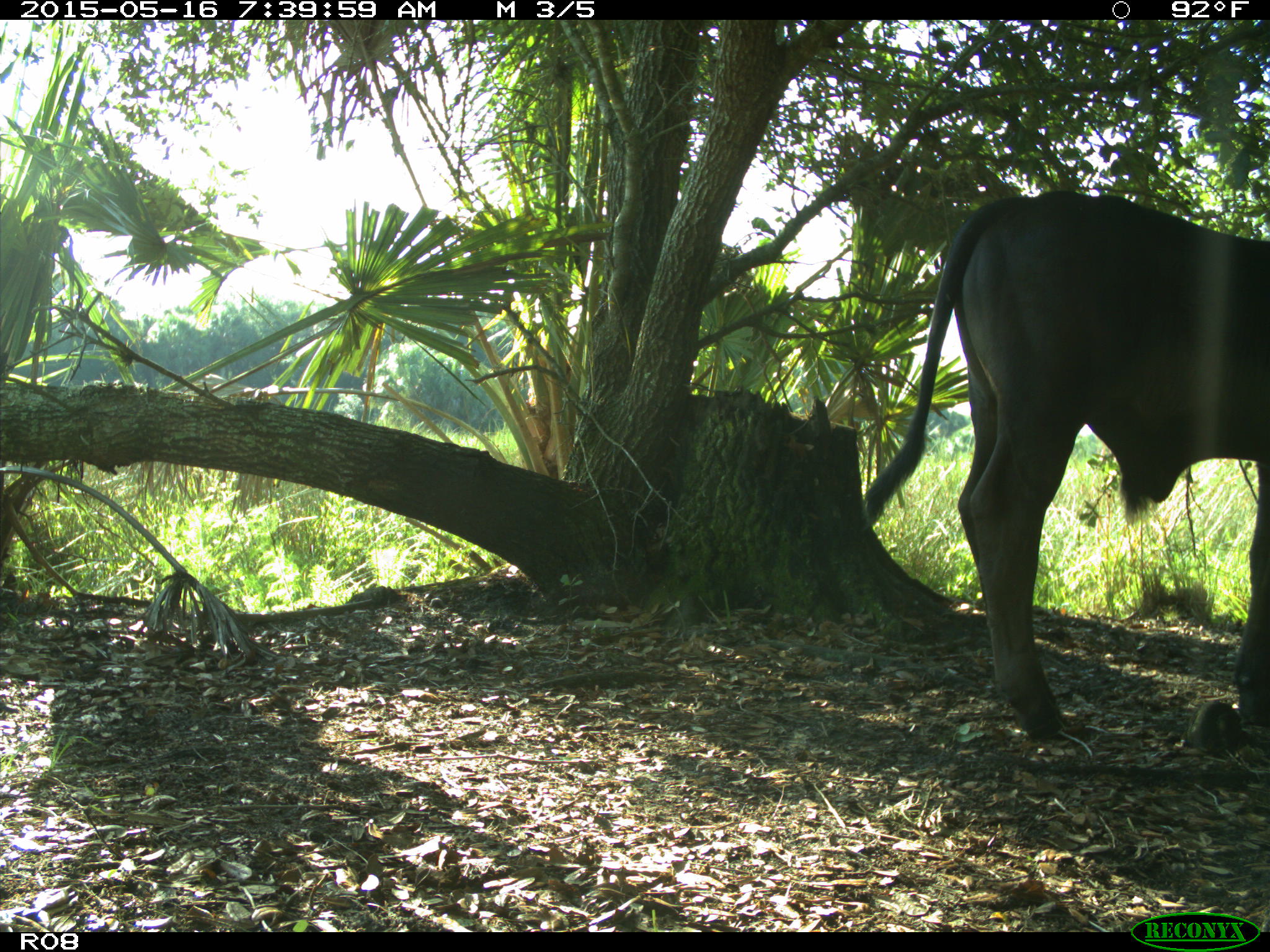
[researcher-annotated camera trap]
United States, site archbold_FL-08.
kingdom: Animalia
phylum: Chordata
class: Mammalia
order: Artiodactyla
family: Bovidae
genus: Bos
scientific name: Bos taurus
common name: domestic cow